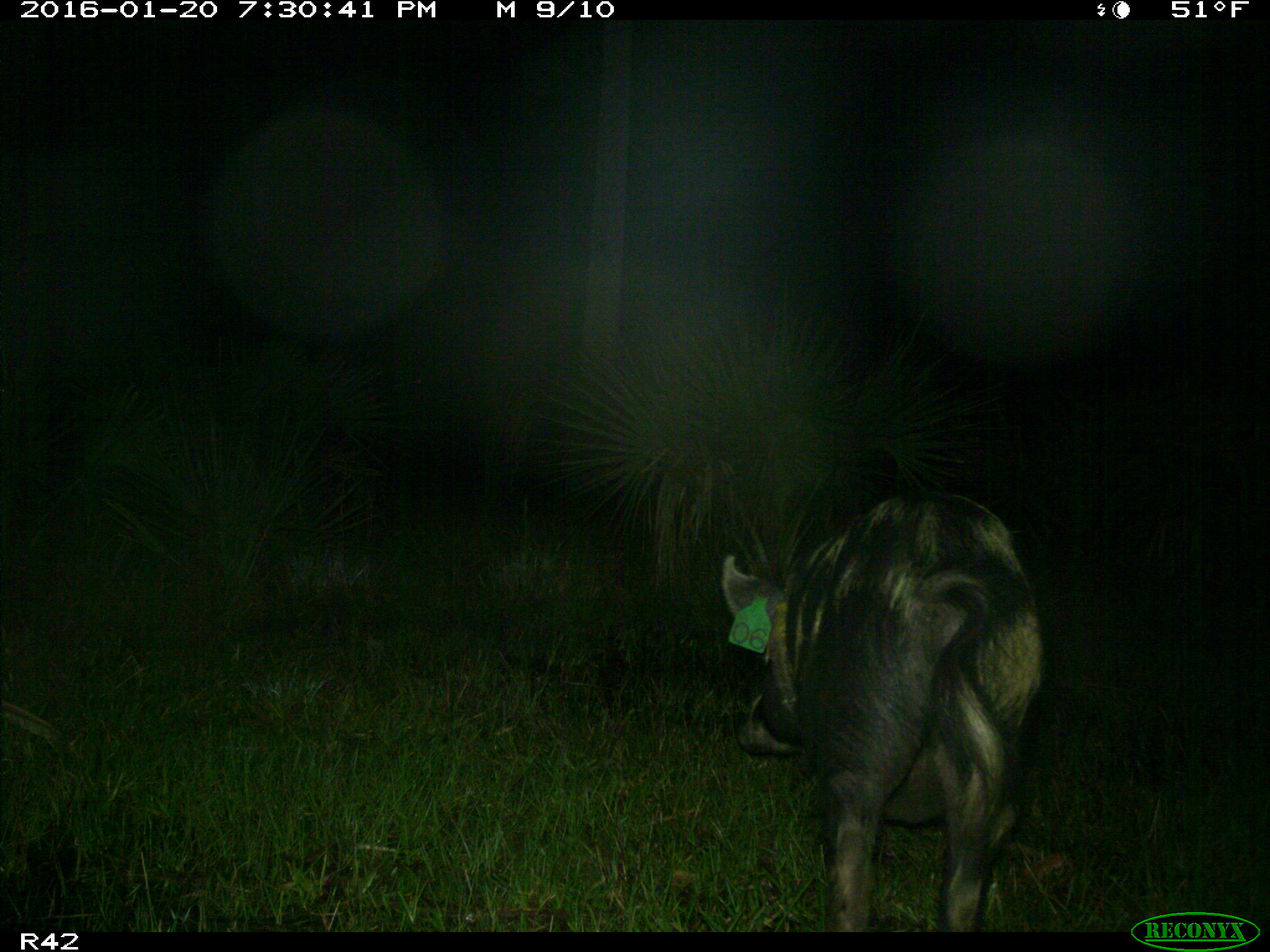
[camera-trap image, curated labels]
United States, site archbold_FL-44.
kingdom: Animalia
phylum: Chordata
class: Mammalia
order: Artiodactyla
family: Suidae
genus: Sus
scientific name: Sus scrofa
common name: wild boar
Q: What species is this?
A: Sus scrofa (wild boar).